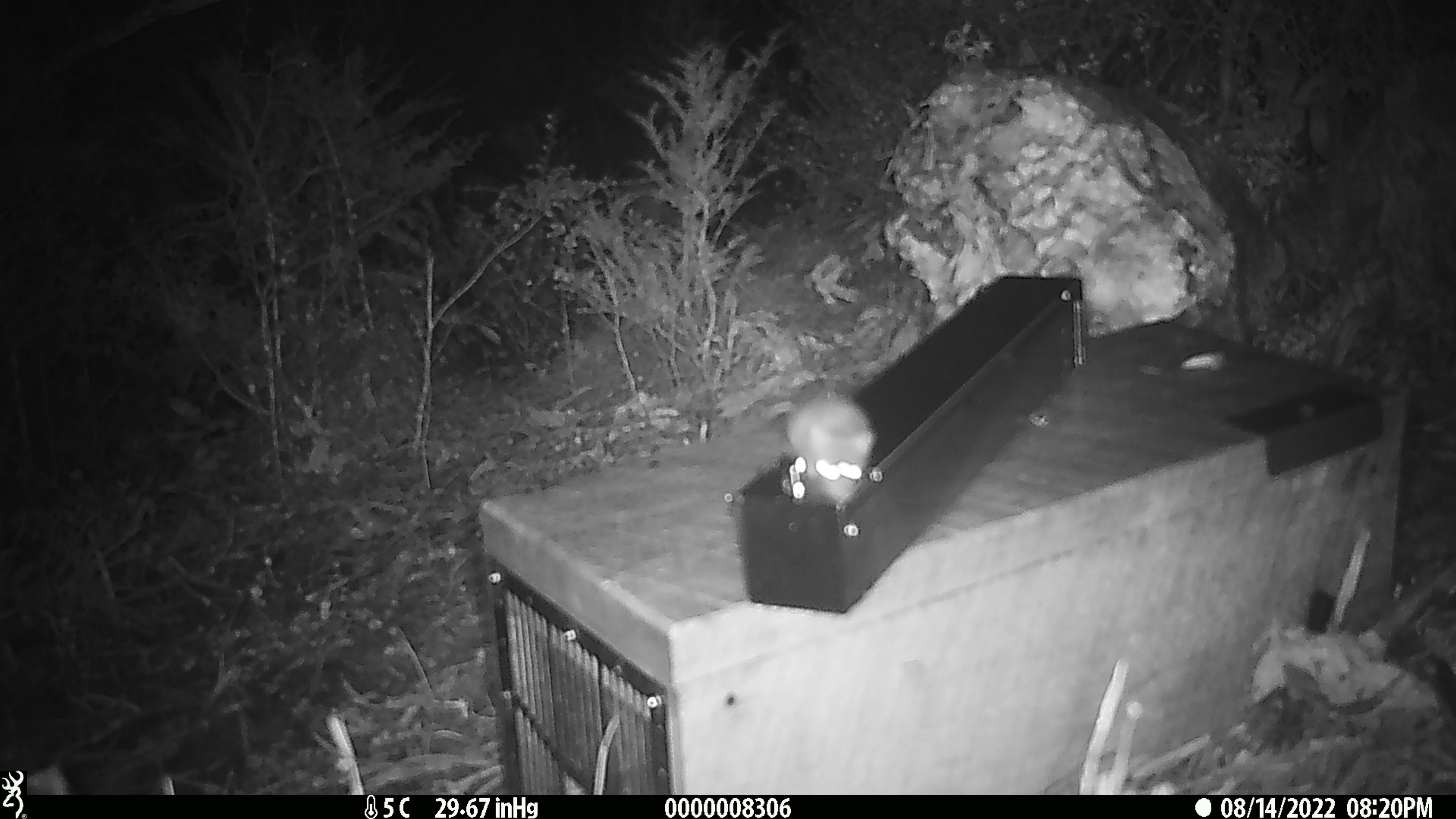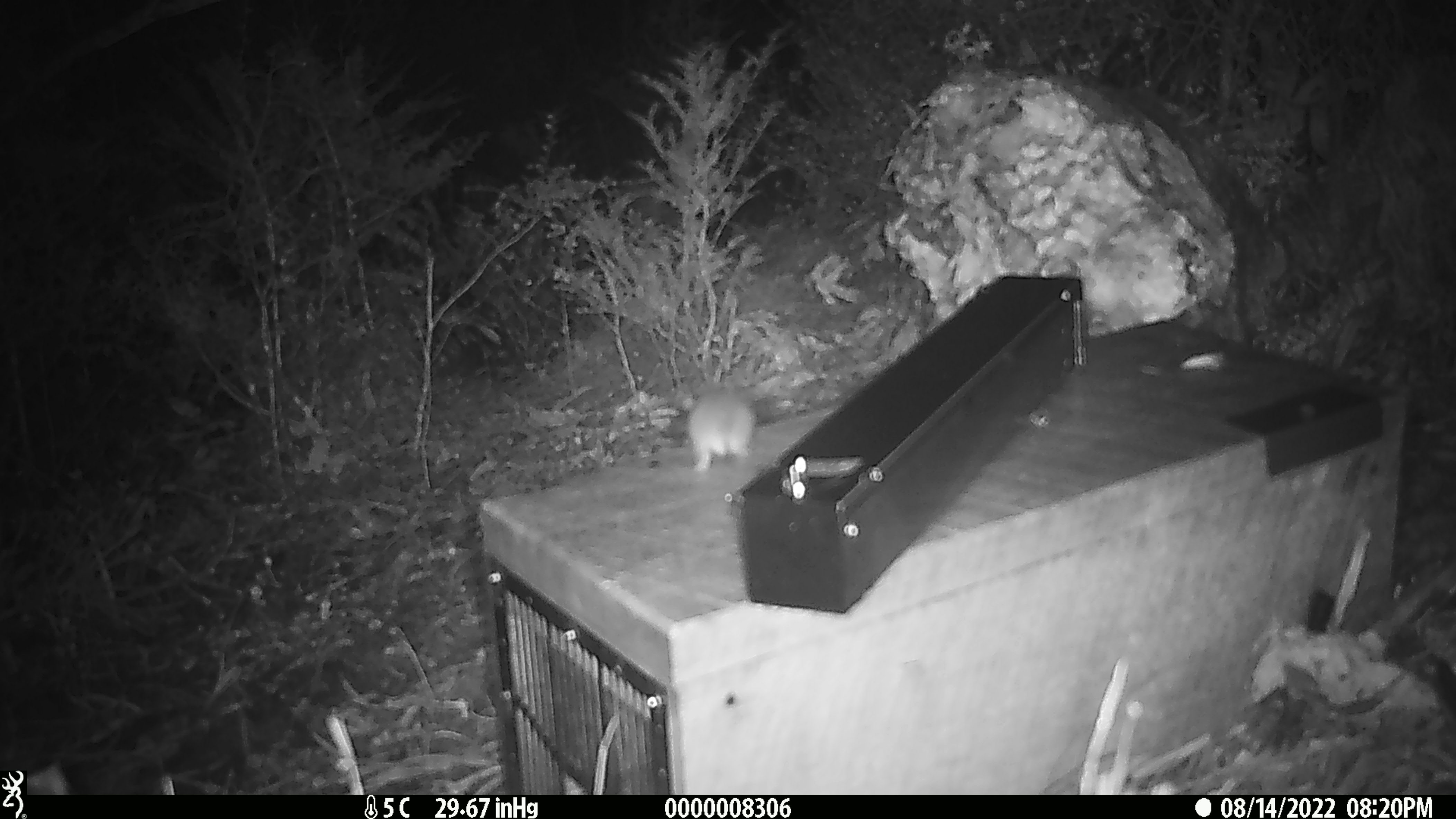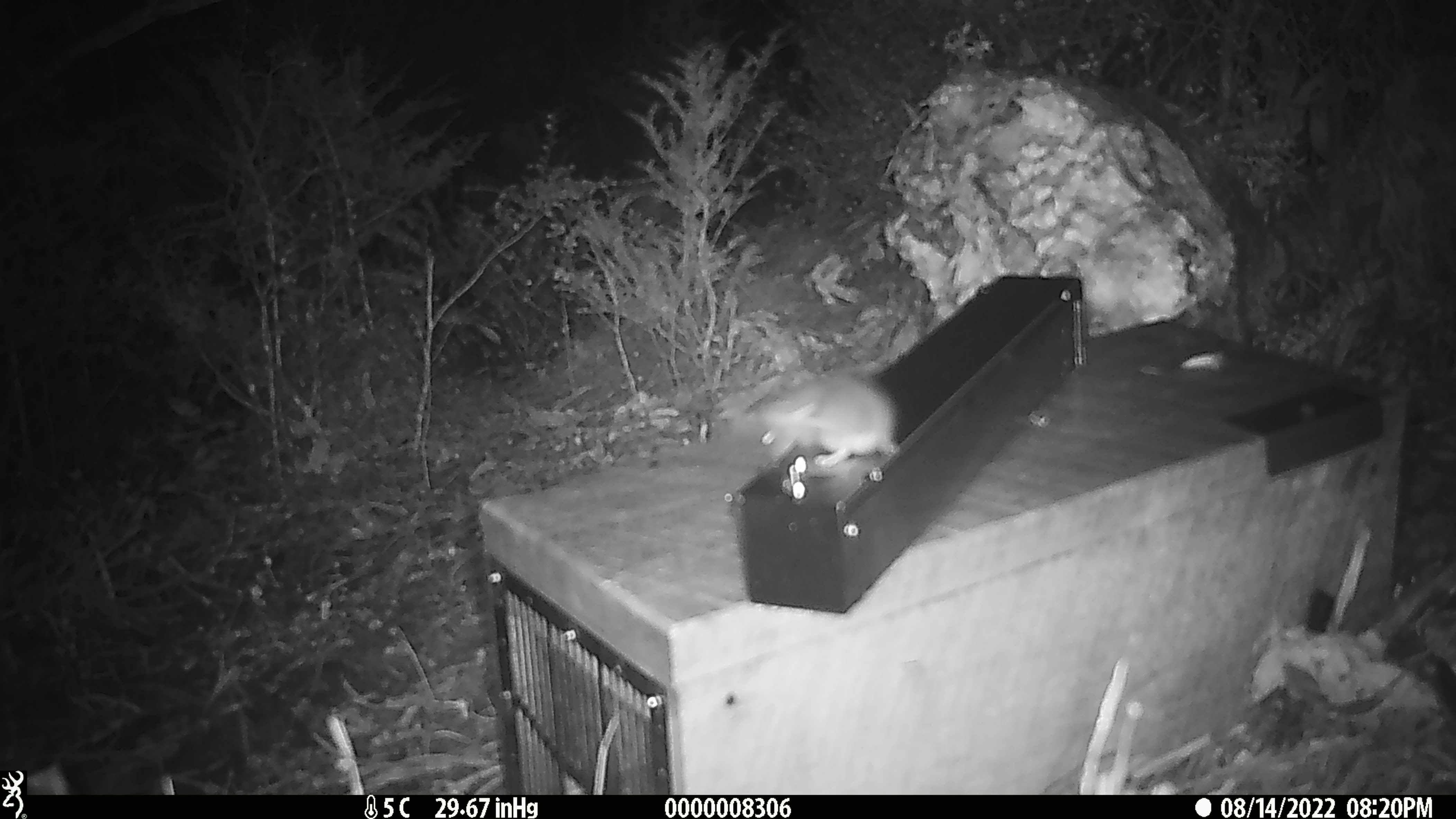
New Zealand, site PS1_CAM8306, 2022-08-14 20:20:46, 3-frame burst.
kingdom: Animalia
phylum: Chordata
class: Mammalia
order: Rodentia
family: Muridae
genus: Mus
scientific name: Mus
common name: mouse